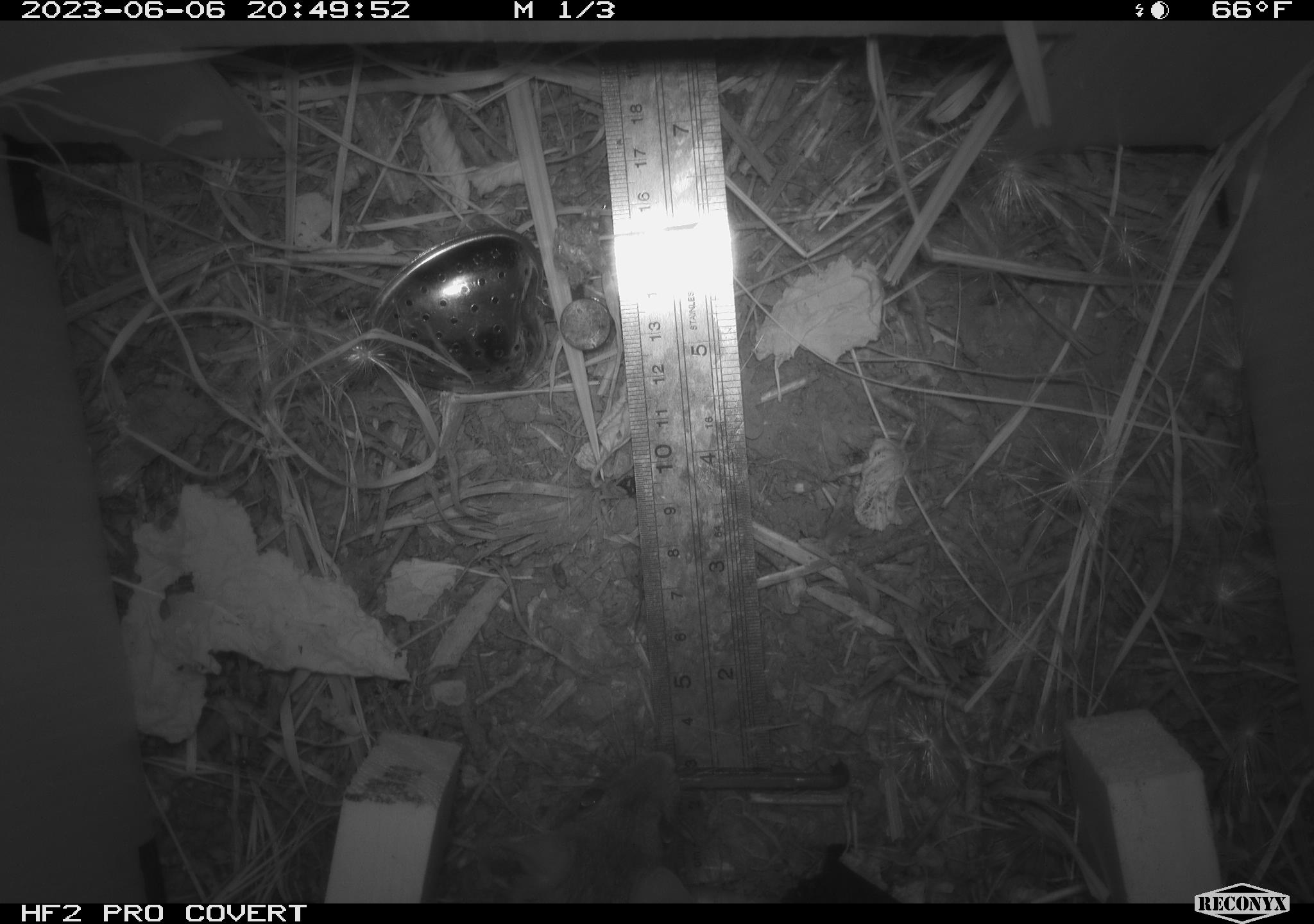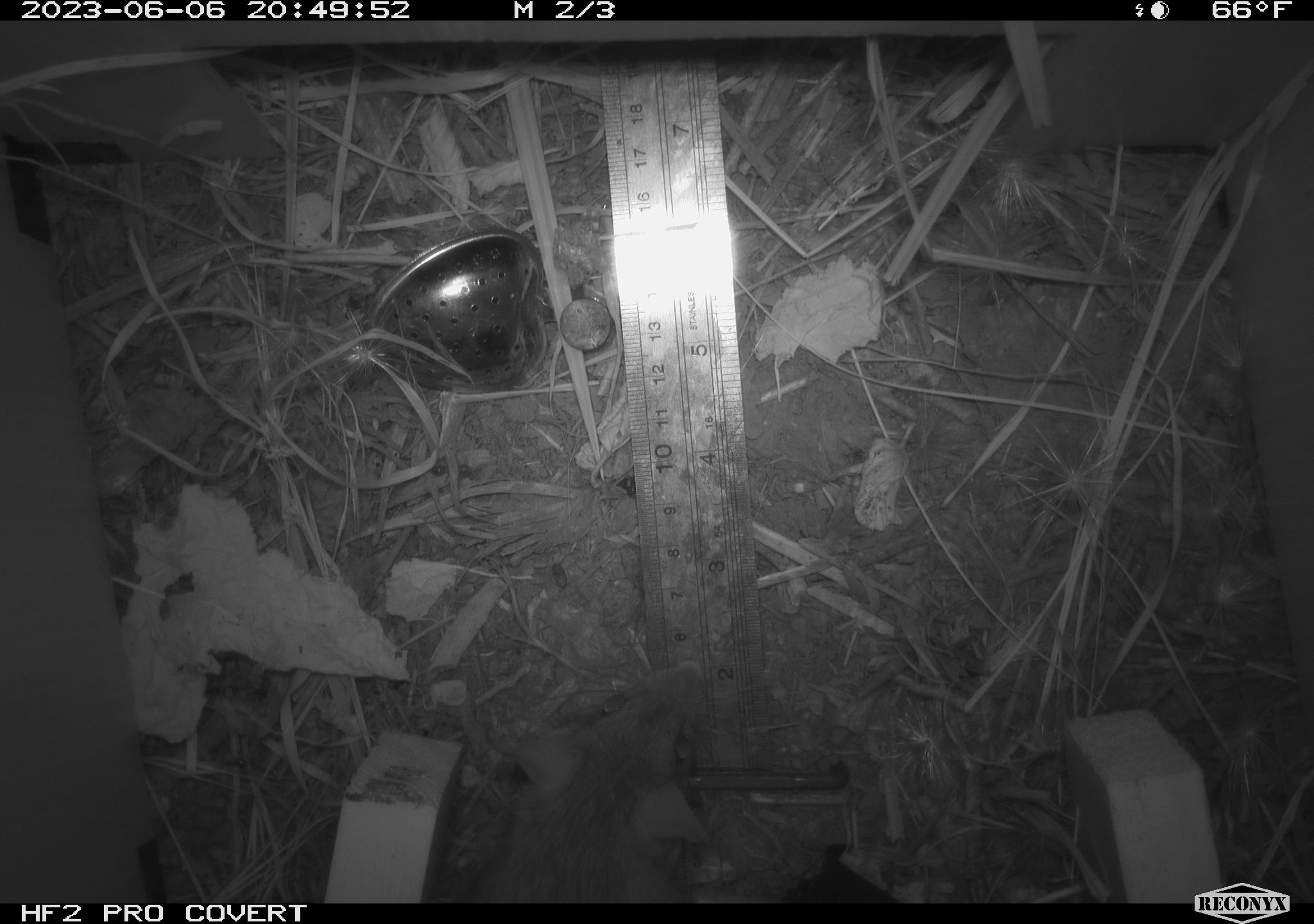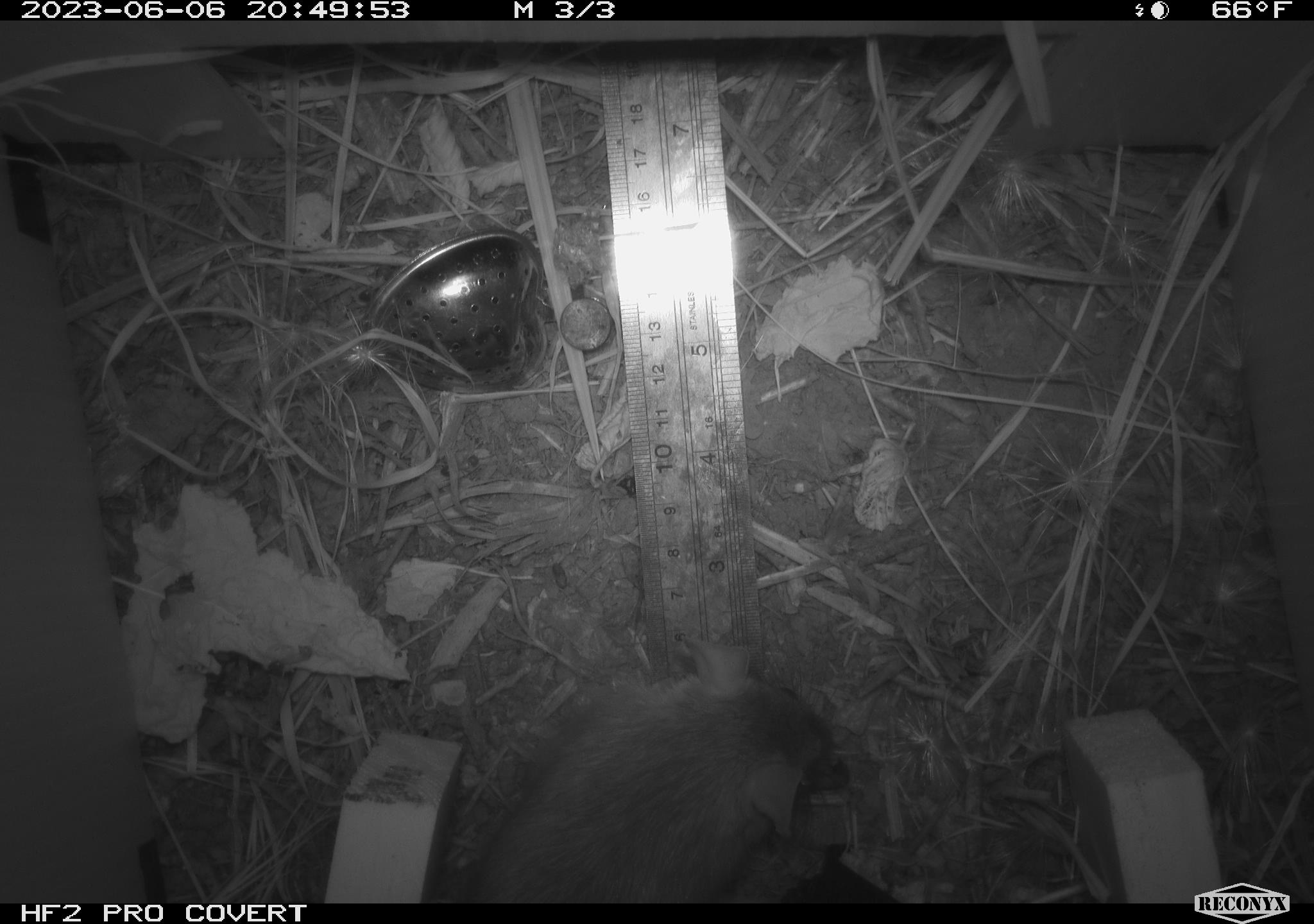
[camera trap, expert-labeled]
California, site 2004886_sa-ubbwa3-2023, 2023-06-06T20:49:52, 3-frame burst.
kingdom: Animalia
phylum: Chordata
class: Mammalia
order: Rodentia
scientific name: Rodentia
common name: mouse species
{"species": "mouse species (Rodentia)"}